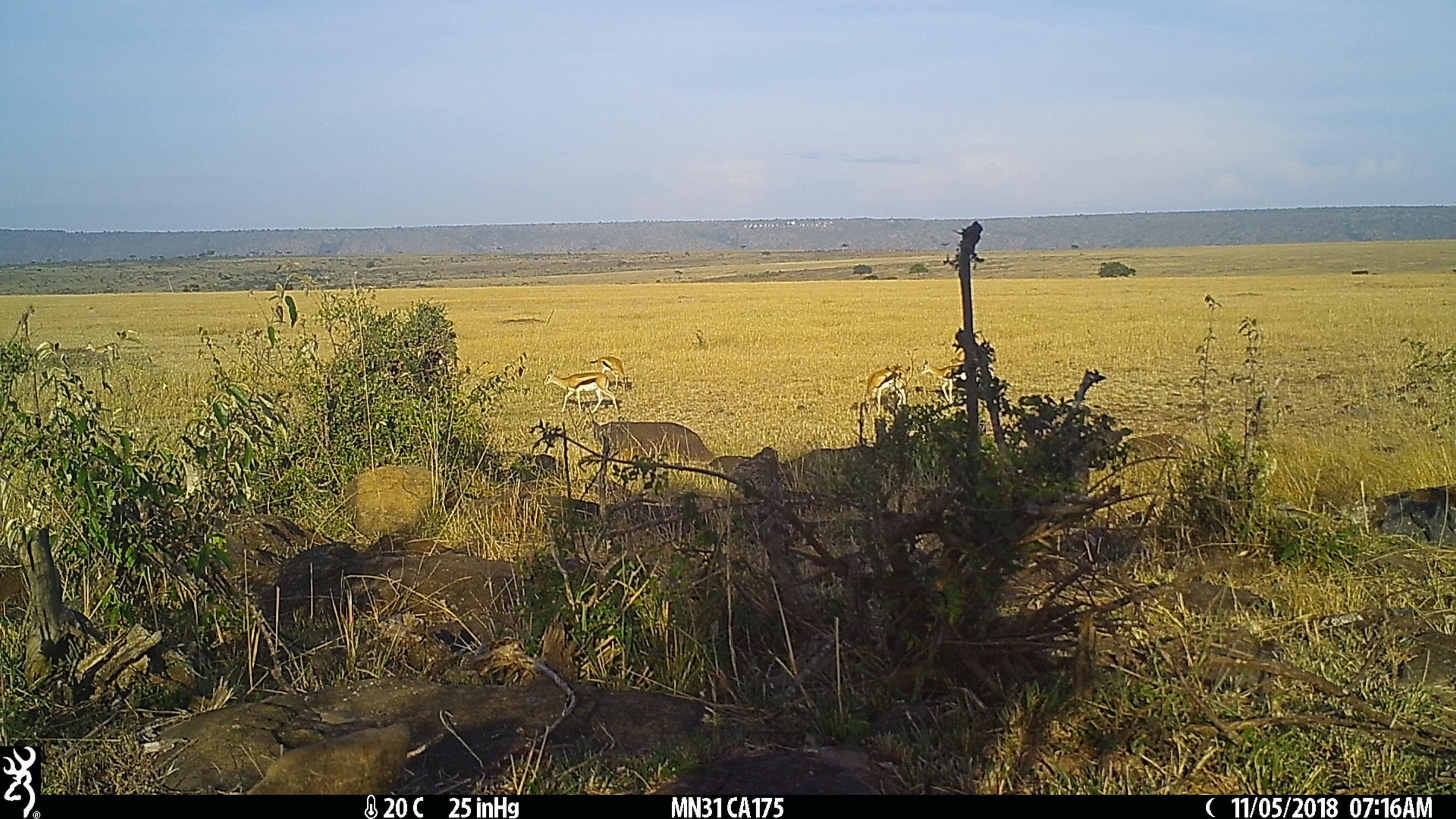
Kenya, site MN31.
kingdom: Animalia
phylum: Chordata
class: Mammalia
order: Artiodactyla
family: Bovidae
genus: Eudorcas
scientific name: Eudorcas thomsonii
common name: thomon's gazelle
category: gazelle thomsons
Gazelle thomsons (thomon's gazelle) (Eudorcas thomsonii).